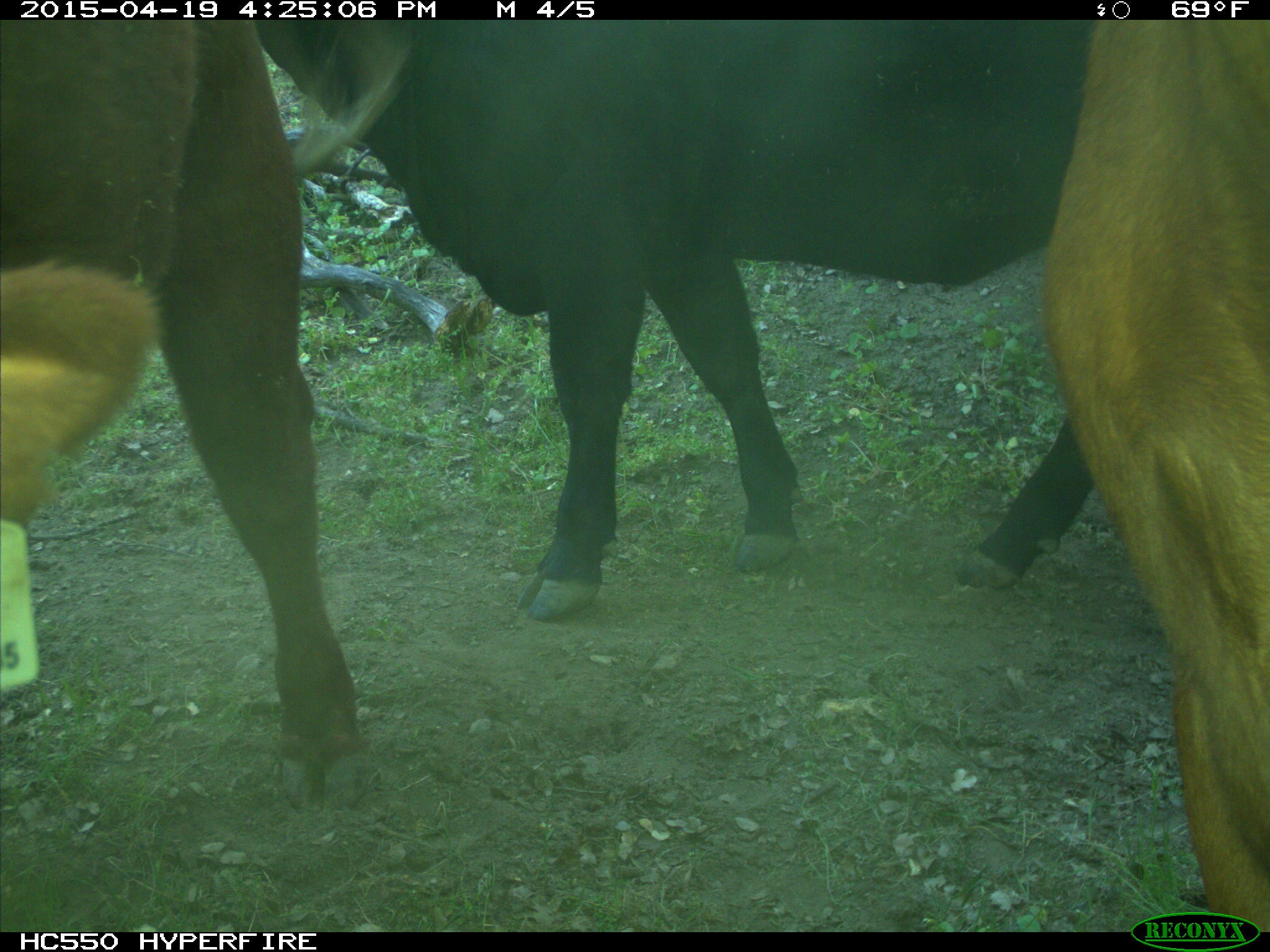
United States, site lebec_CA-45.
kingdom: Animalia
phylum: Chordata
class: Mammalia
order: Artiodactyla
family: Bovidae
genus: Bos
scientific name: Bos taurus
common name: domestic cow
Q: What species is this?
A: Bos taurus (domestic cow).